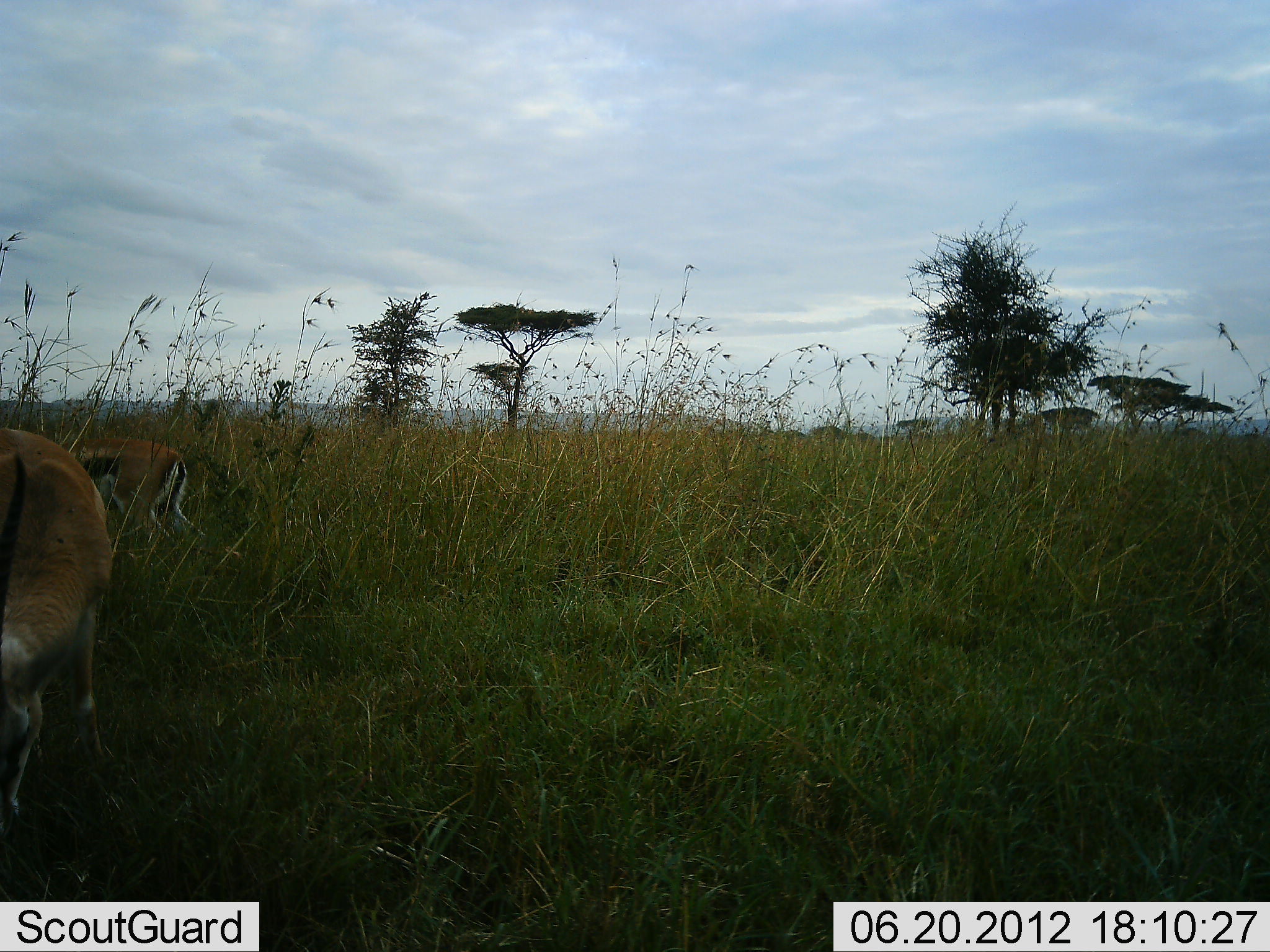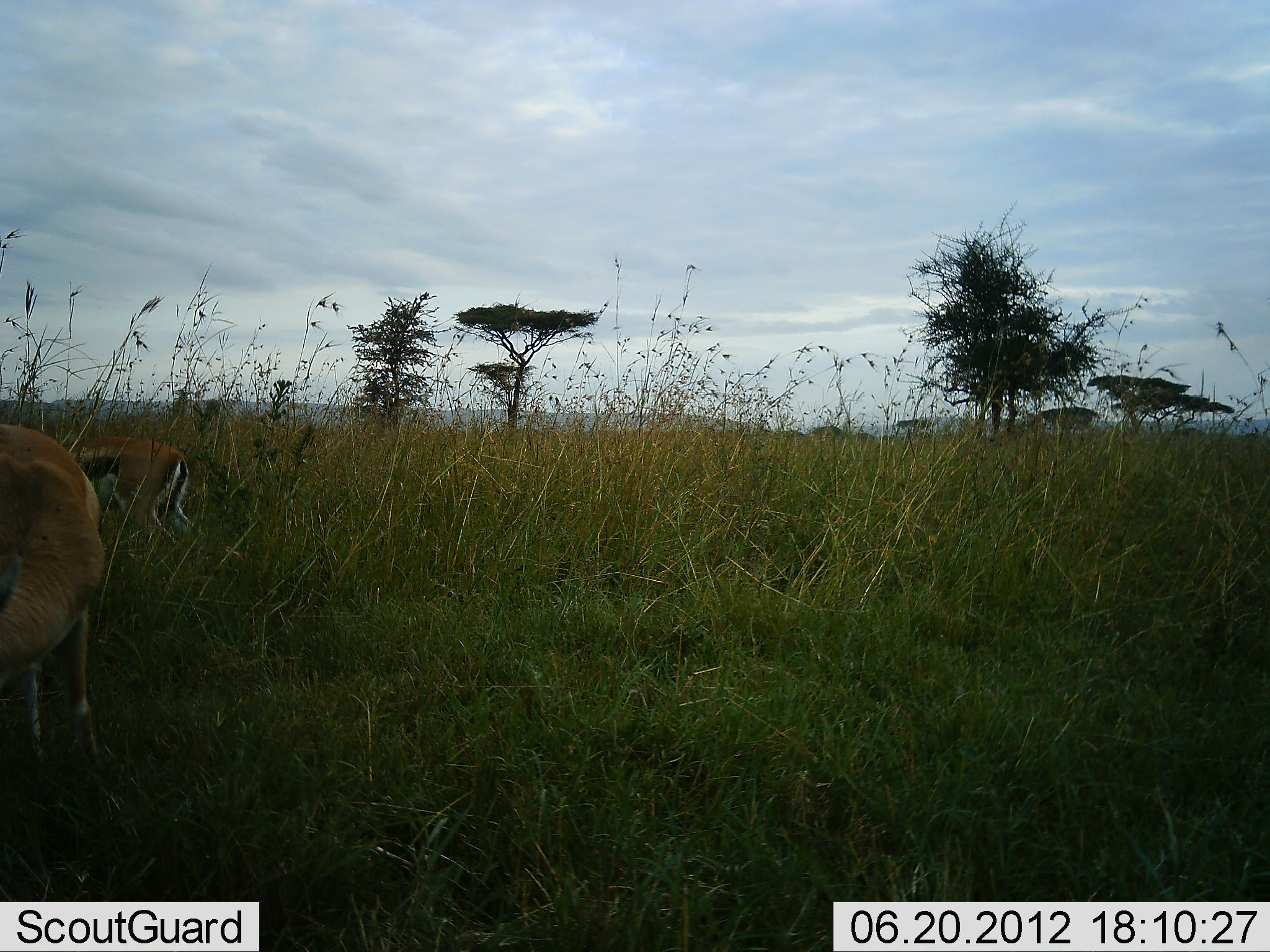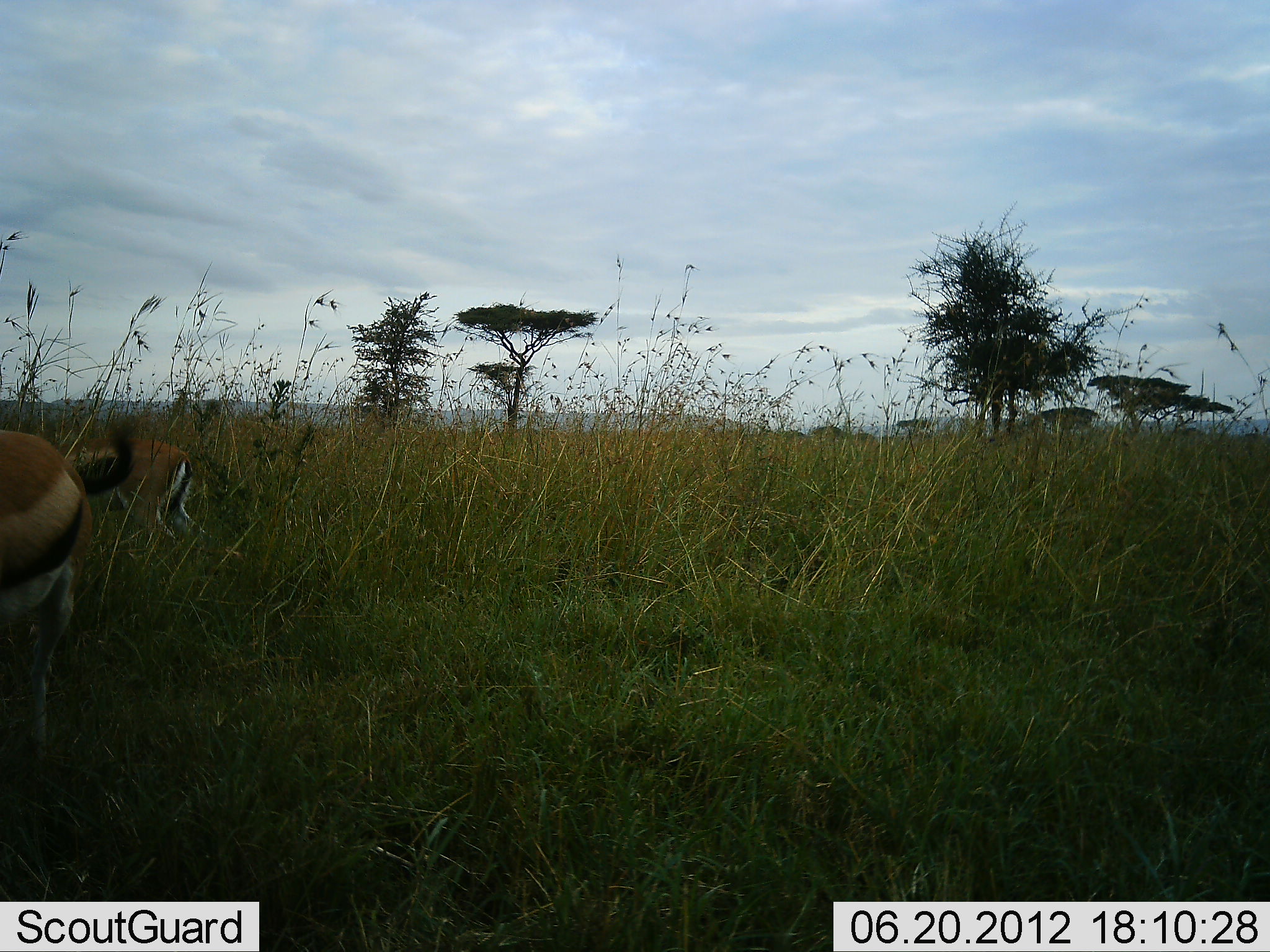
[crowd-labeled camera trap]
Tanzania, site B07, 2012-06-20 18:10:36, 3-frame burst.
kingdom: Animalia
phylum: Chordata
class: Mammalia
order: Artiodactyla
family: Bovidae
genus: Eudorcas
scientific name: Eudorcas thomsonii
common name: thomson's gazelle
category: gazellethomsons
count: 2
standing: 30%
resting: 0%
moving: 10%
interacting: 0%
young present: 0%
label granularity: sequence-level